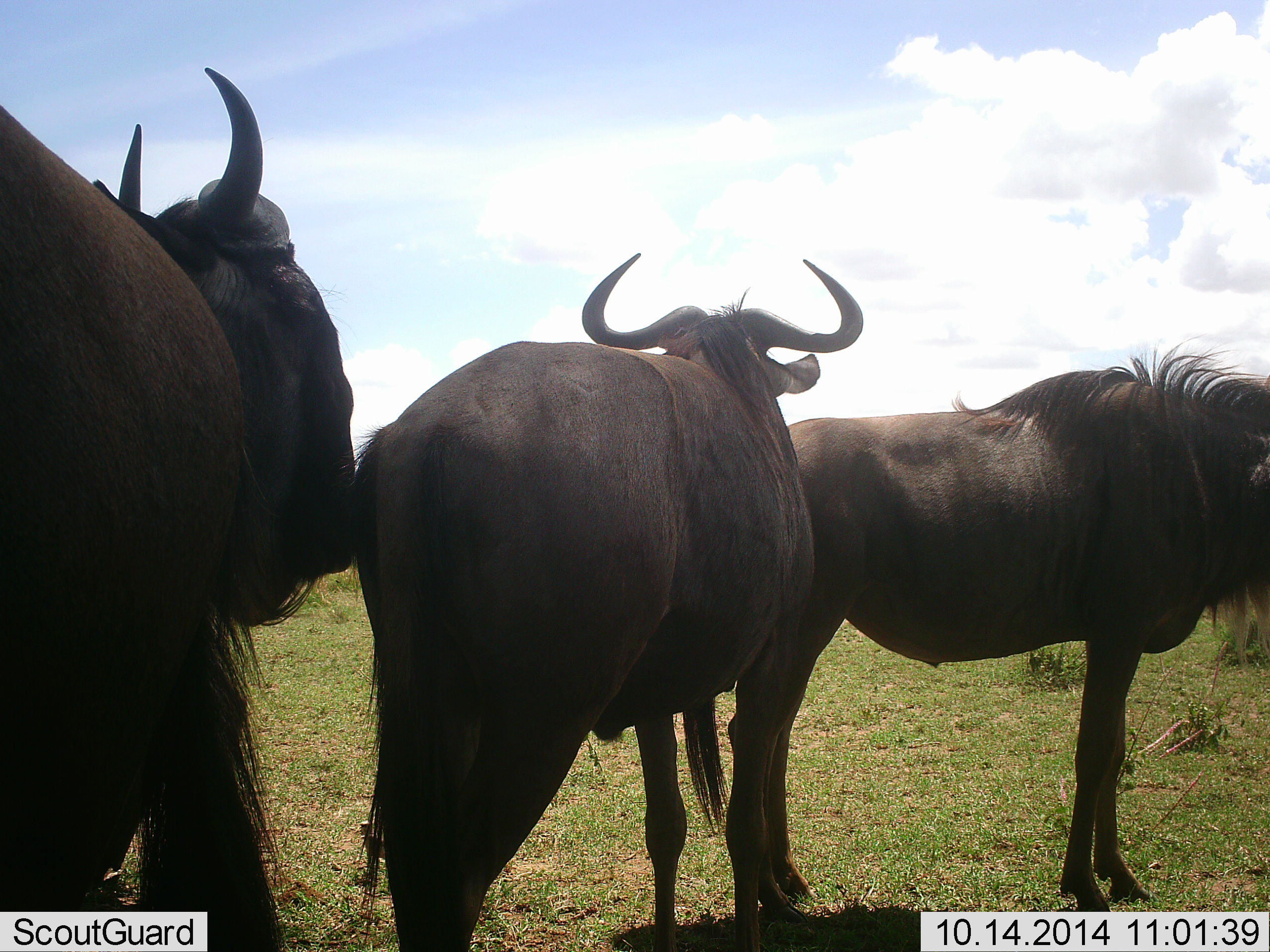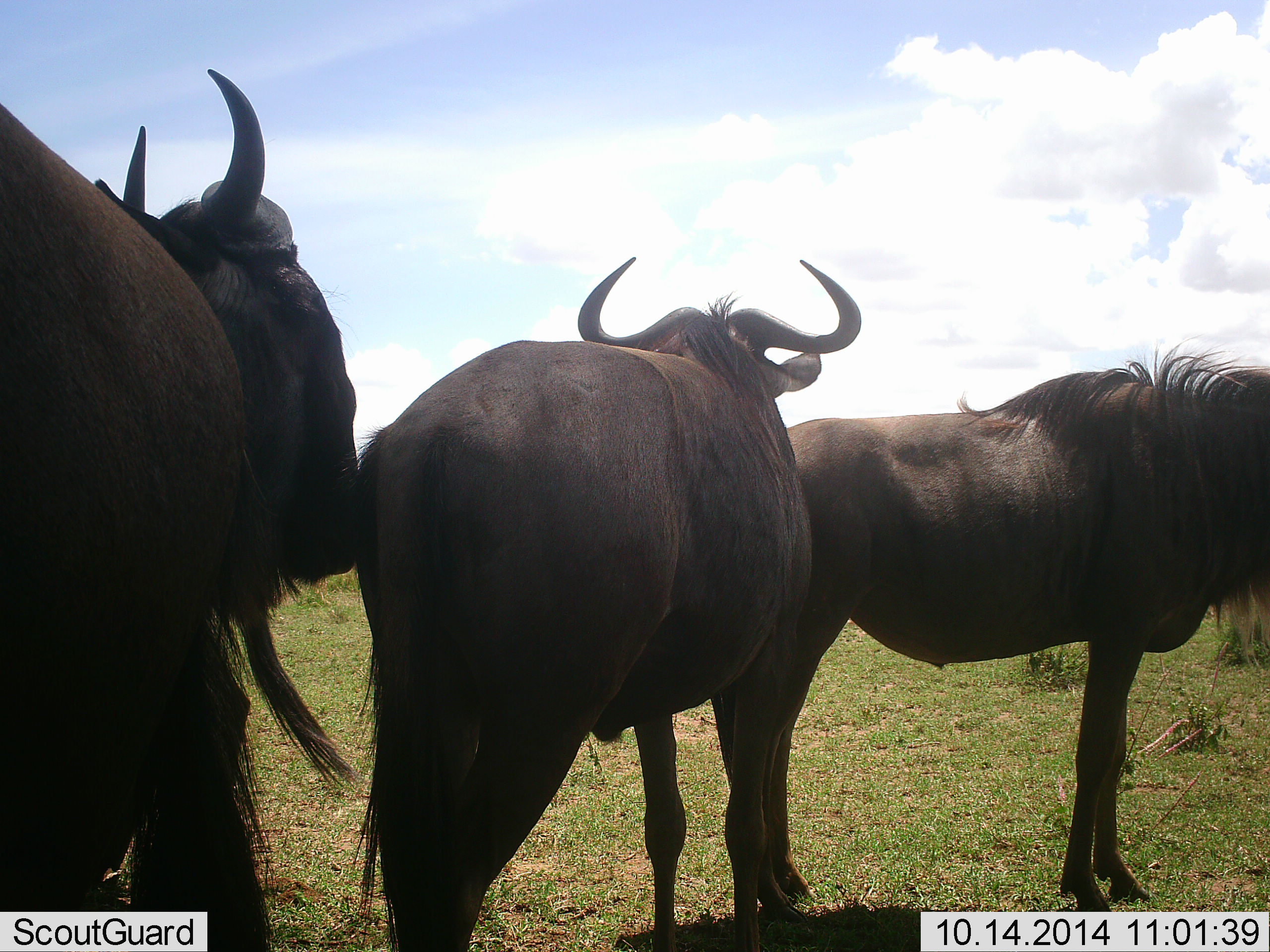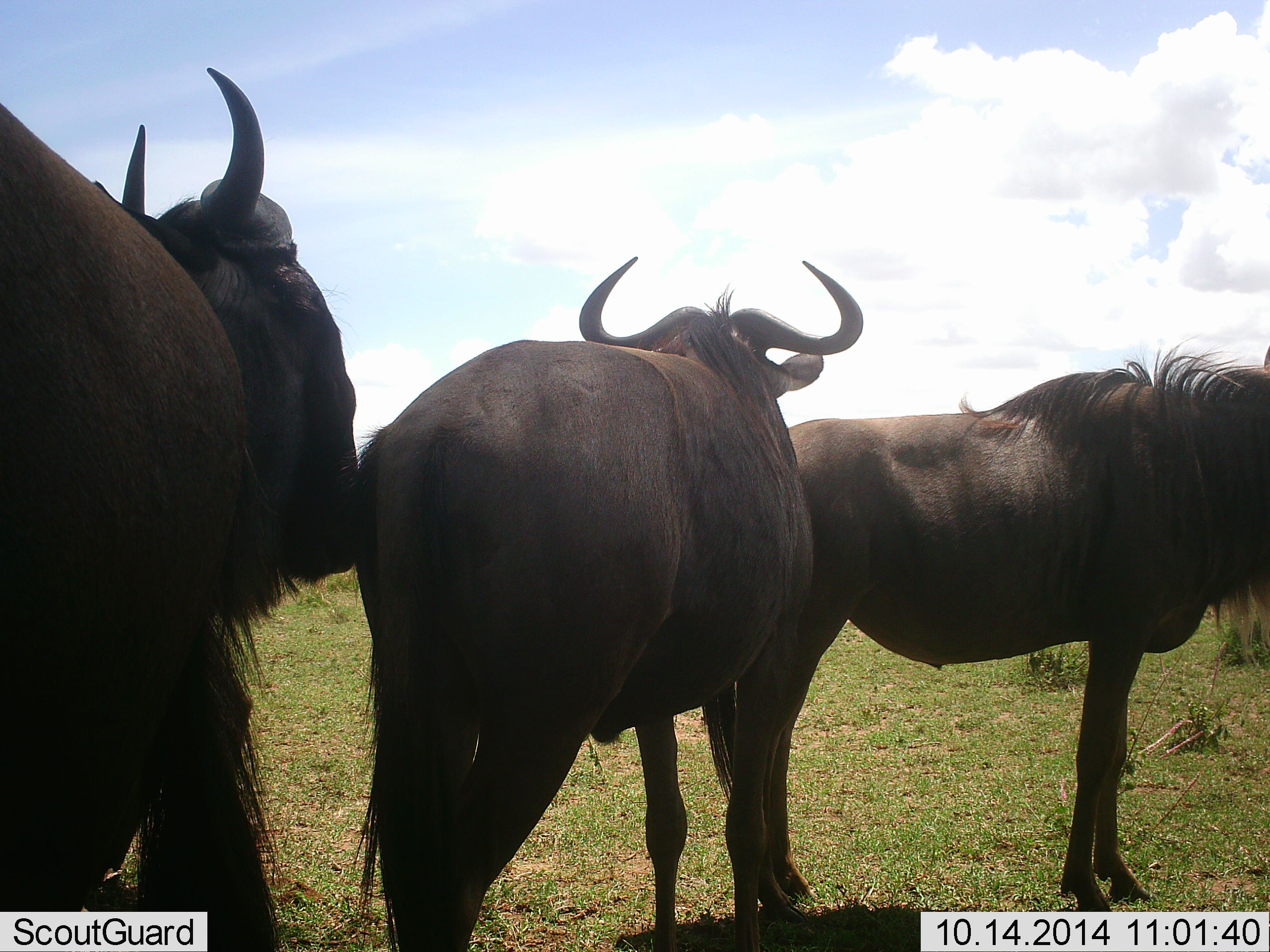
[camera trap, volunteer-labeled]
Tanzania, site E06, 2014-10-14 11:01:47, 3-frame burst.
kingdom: Animalia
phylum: Chordata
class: Mammalia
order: Artiodactyla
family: Bovidae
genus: Connochaetes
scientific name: Connochaetes taurinus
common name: blue wildebeest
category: wildebeest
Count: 3.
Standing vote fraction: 100%.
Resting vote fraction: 0%.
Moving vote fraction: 0%.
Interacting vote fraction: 0%.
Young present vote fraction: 0%.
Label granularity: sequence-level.